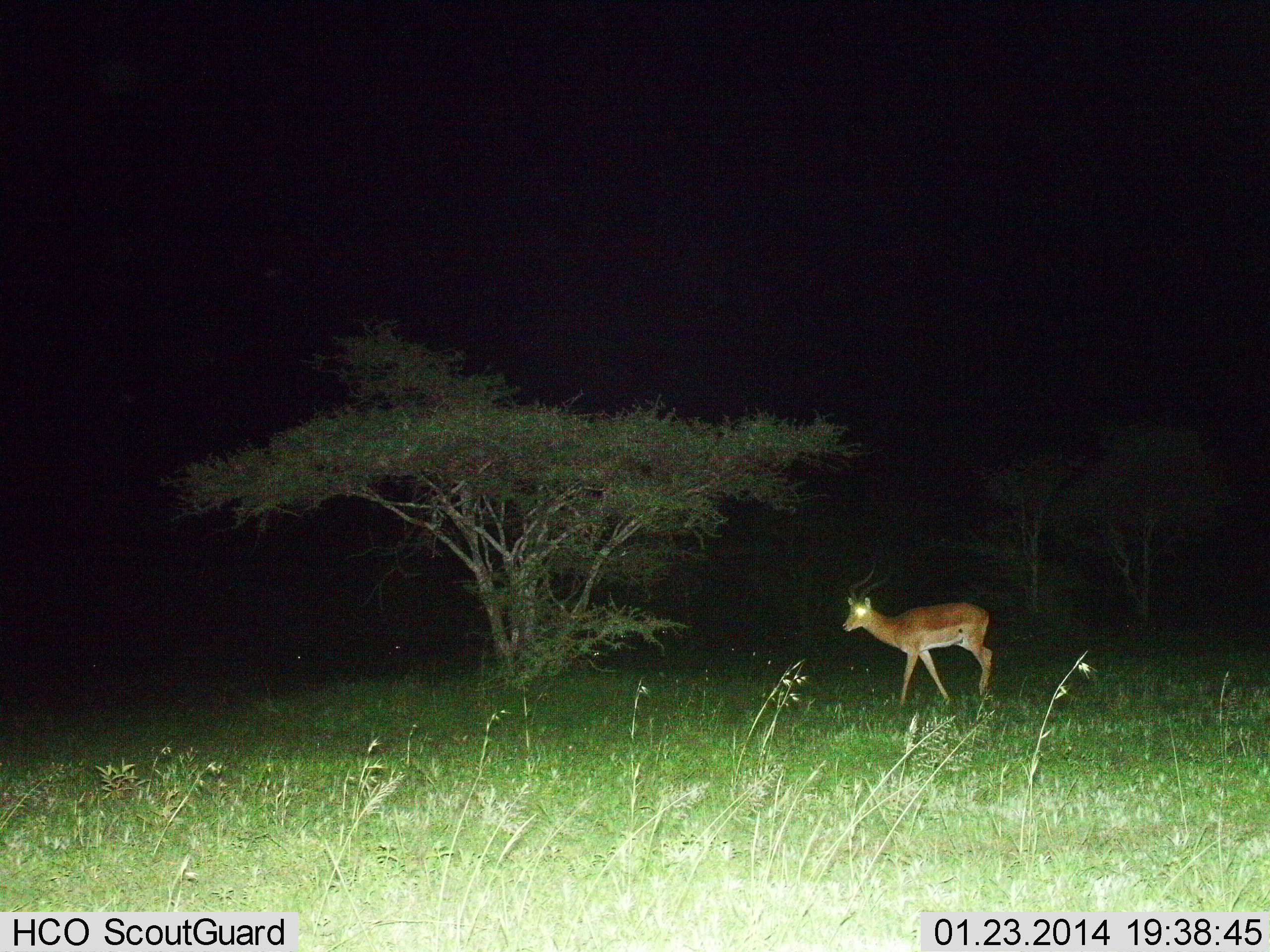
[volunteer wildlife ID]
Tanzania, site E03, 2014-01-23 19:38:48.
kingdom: Animalia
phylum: Chordata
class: Mammalia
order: Artiodactyla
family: Bovidae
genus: Aepyceros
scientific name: Aepyceros melampus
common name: impala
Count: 1.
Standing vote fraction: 20%.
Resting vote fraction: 0%.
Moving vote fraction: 80%.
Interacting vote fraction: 0%.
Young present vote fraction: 0%.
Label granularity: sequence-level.